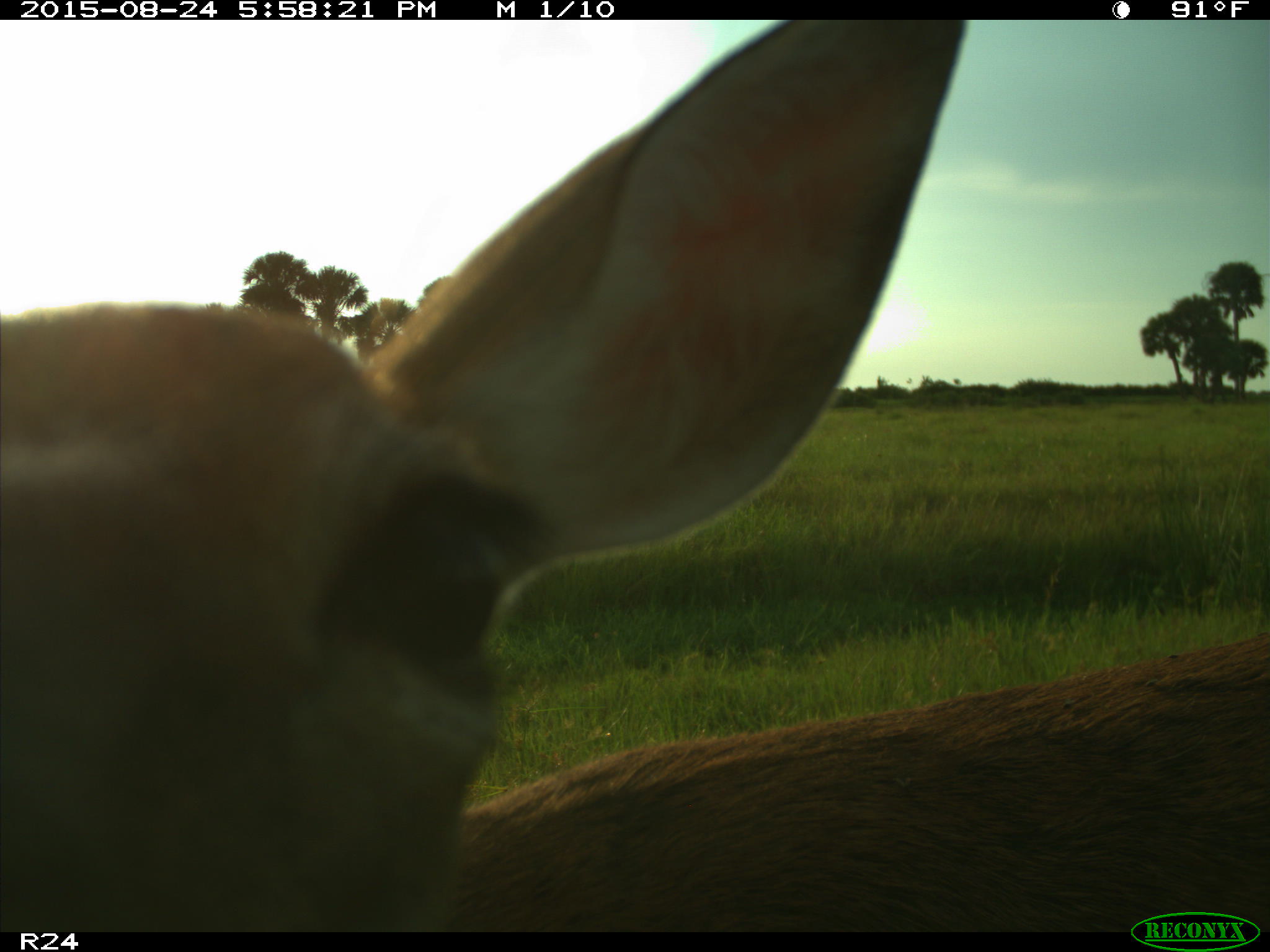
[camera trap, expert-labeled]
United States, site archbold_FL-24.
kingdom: Animalia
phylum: Chordata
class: Mammalia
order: Artiodactyla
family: Cervidae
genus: Odocoileus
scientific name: Odocoileus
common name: deer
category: unidentified deer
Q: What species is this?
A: Unidentified deer (deer) (Odocoileus).